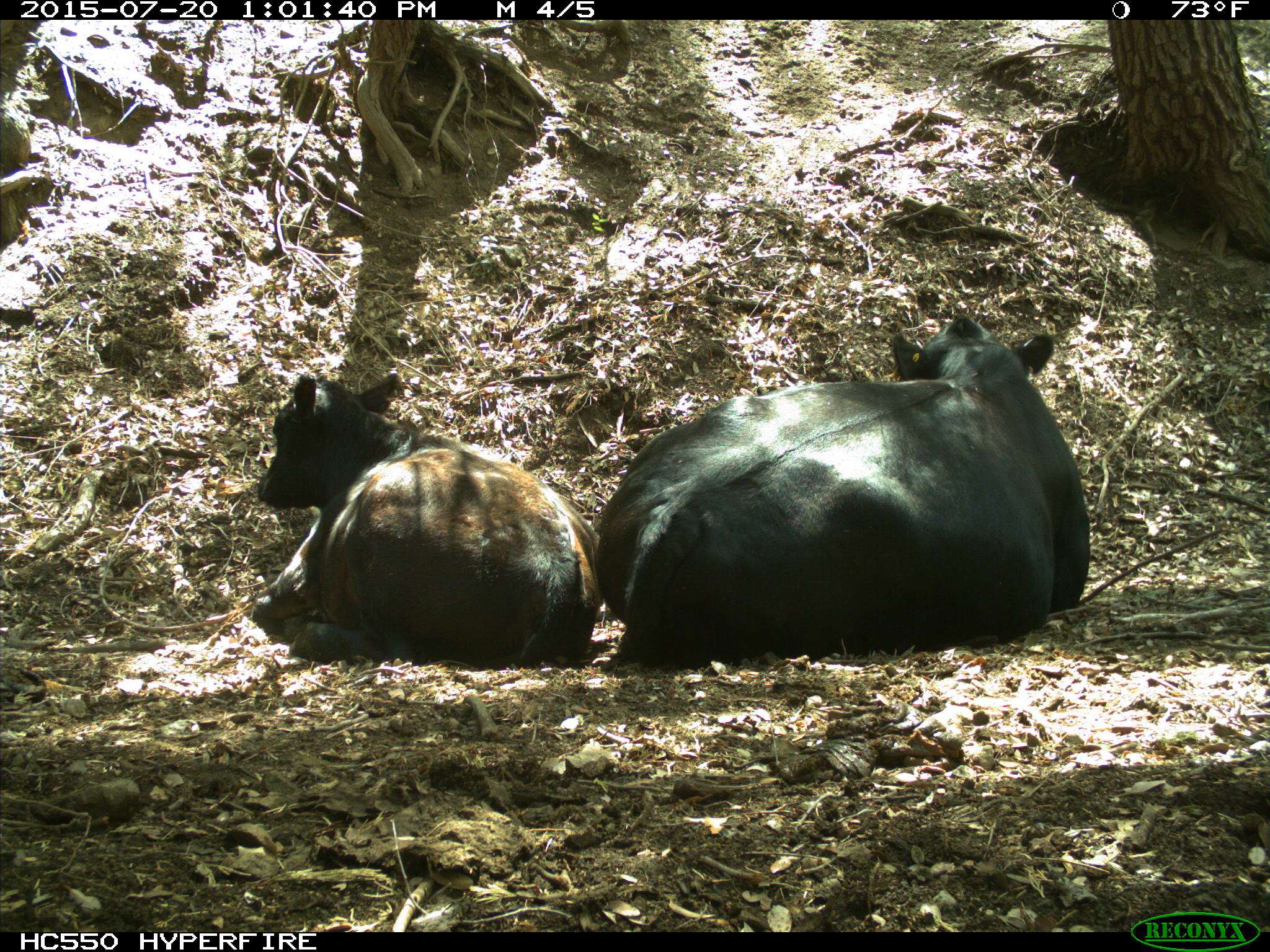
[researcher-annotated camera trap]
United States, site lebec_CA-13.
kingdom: Animalia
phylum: Chordata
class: Mammalia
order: Artiodactyla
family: Bovidae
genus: Bos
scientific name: Bos taurus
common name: domestic cow